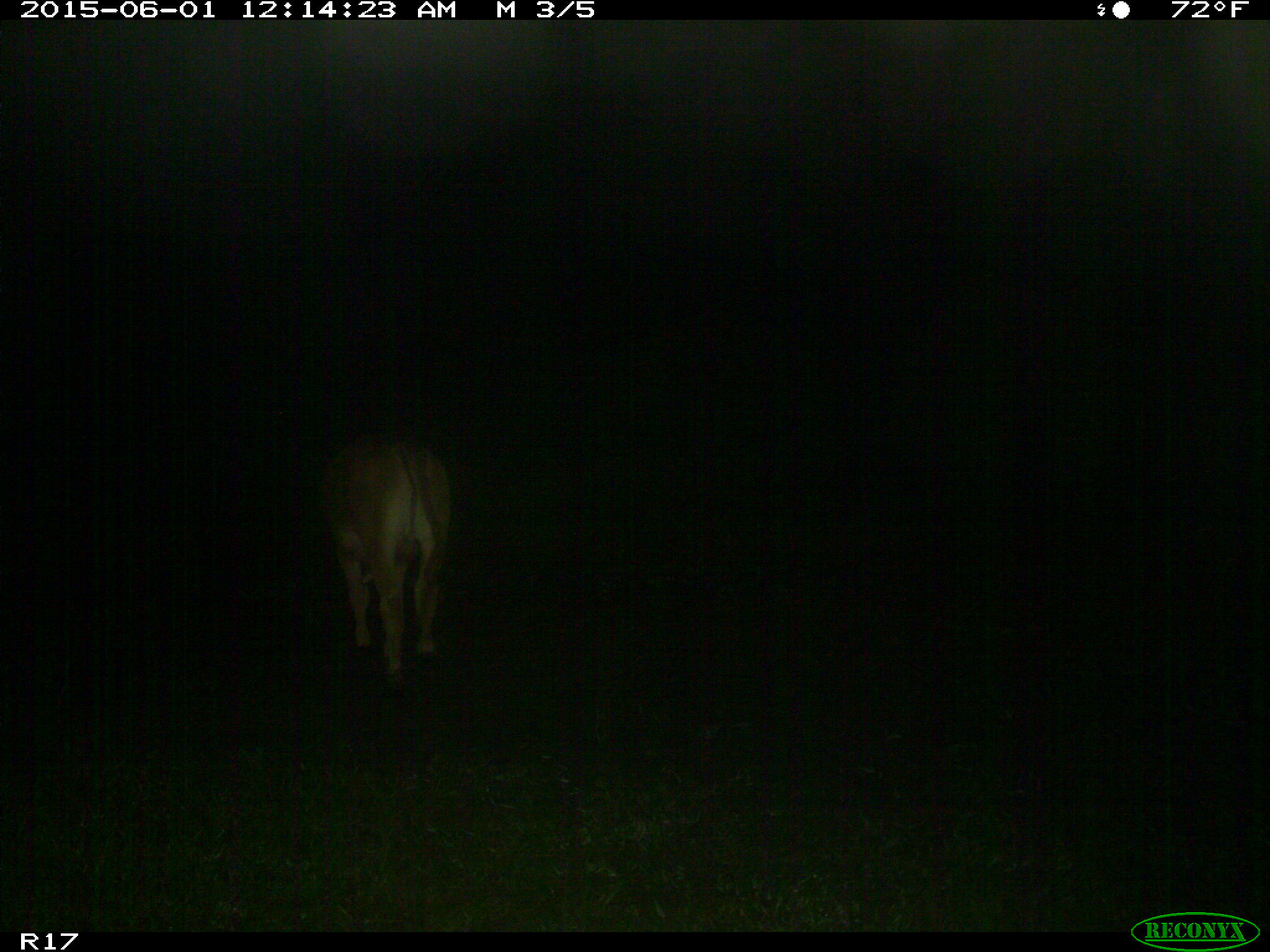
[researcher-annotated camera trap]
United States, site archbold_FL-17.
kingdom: Animalia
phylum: Chordata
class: Mammalia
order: Artiodactyla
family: Bovidae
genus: Bos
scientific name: Bos taurus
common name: domestic cow